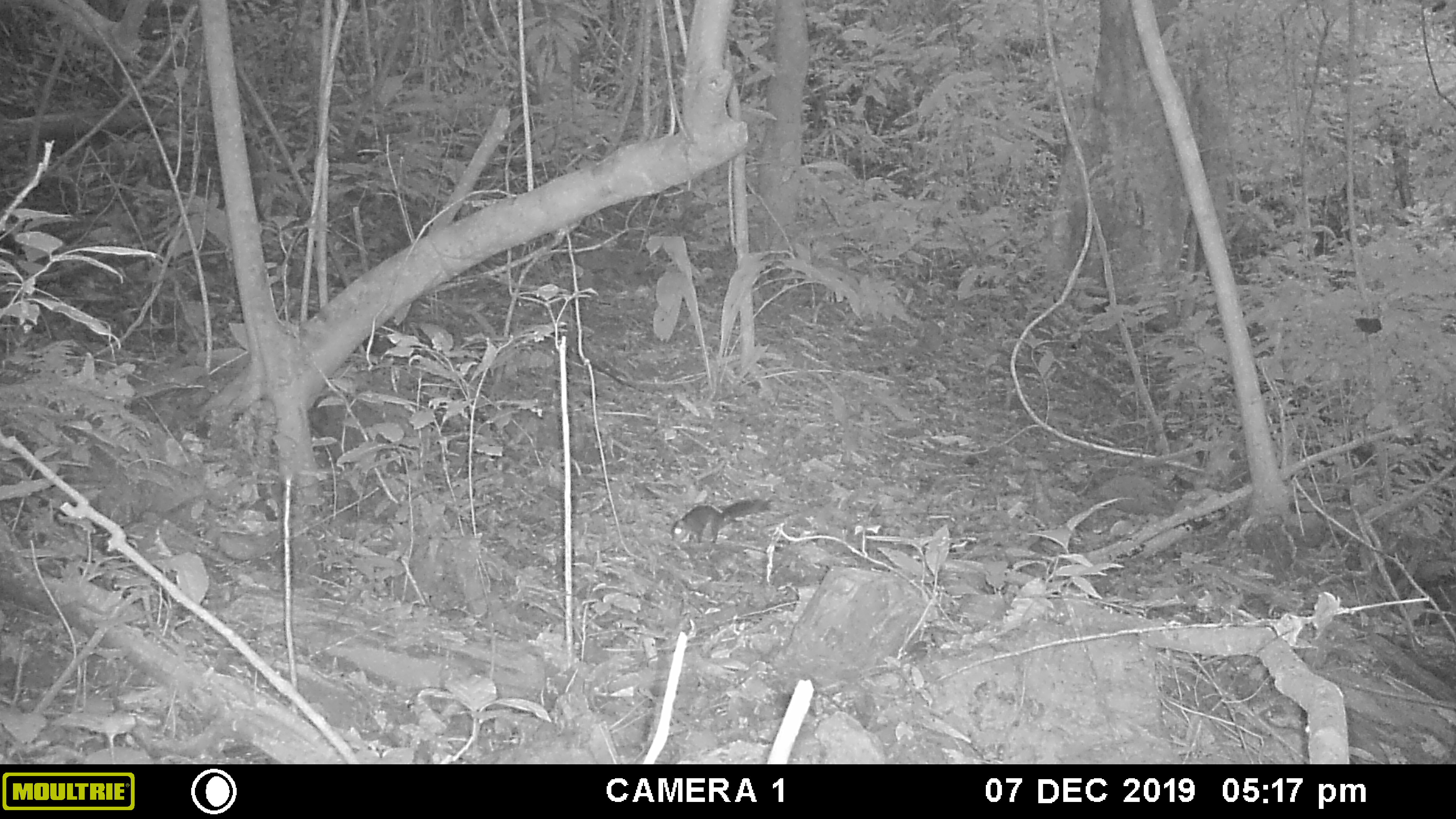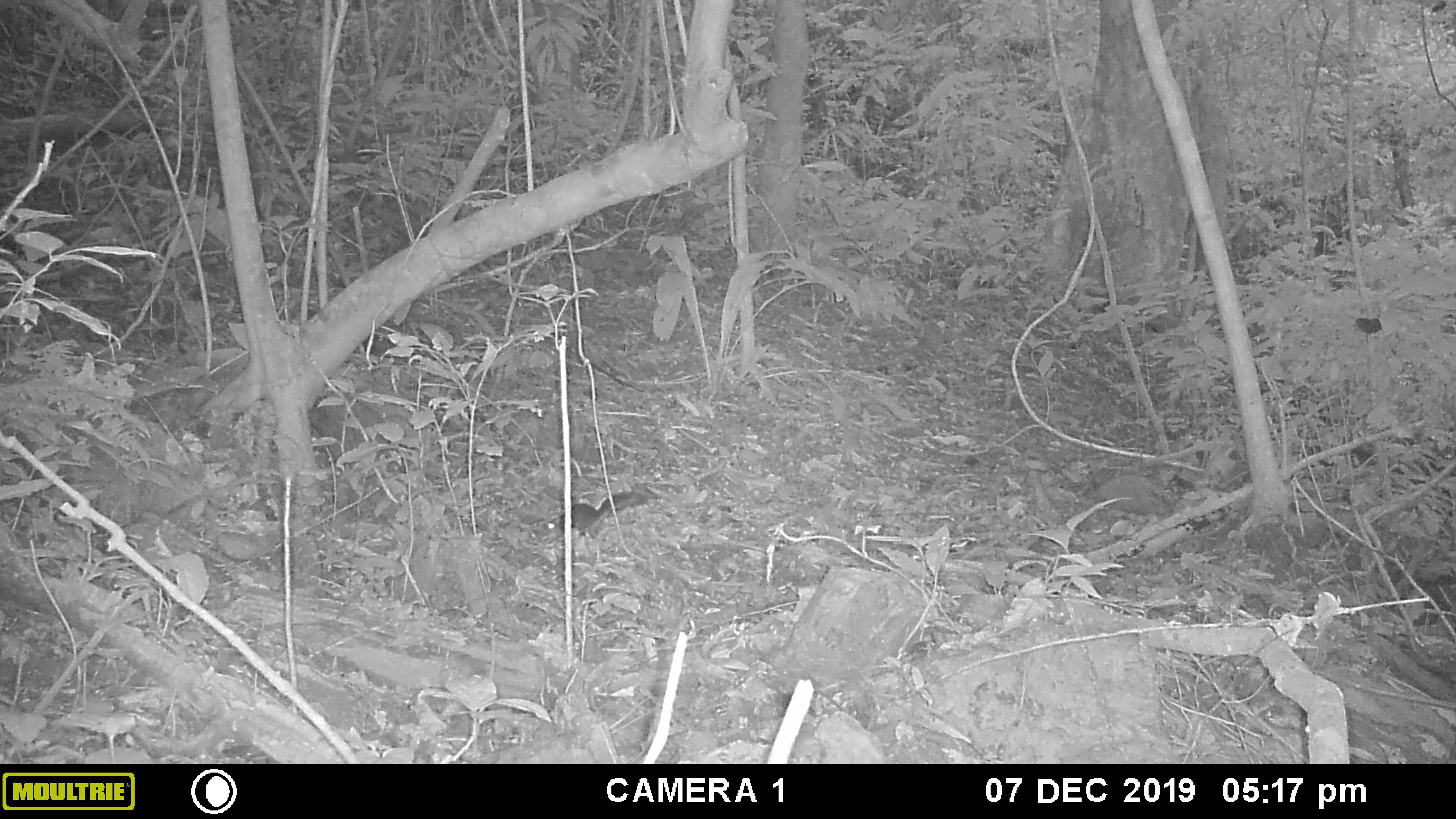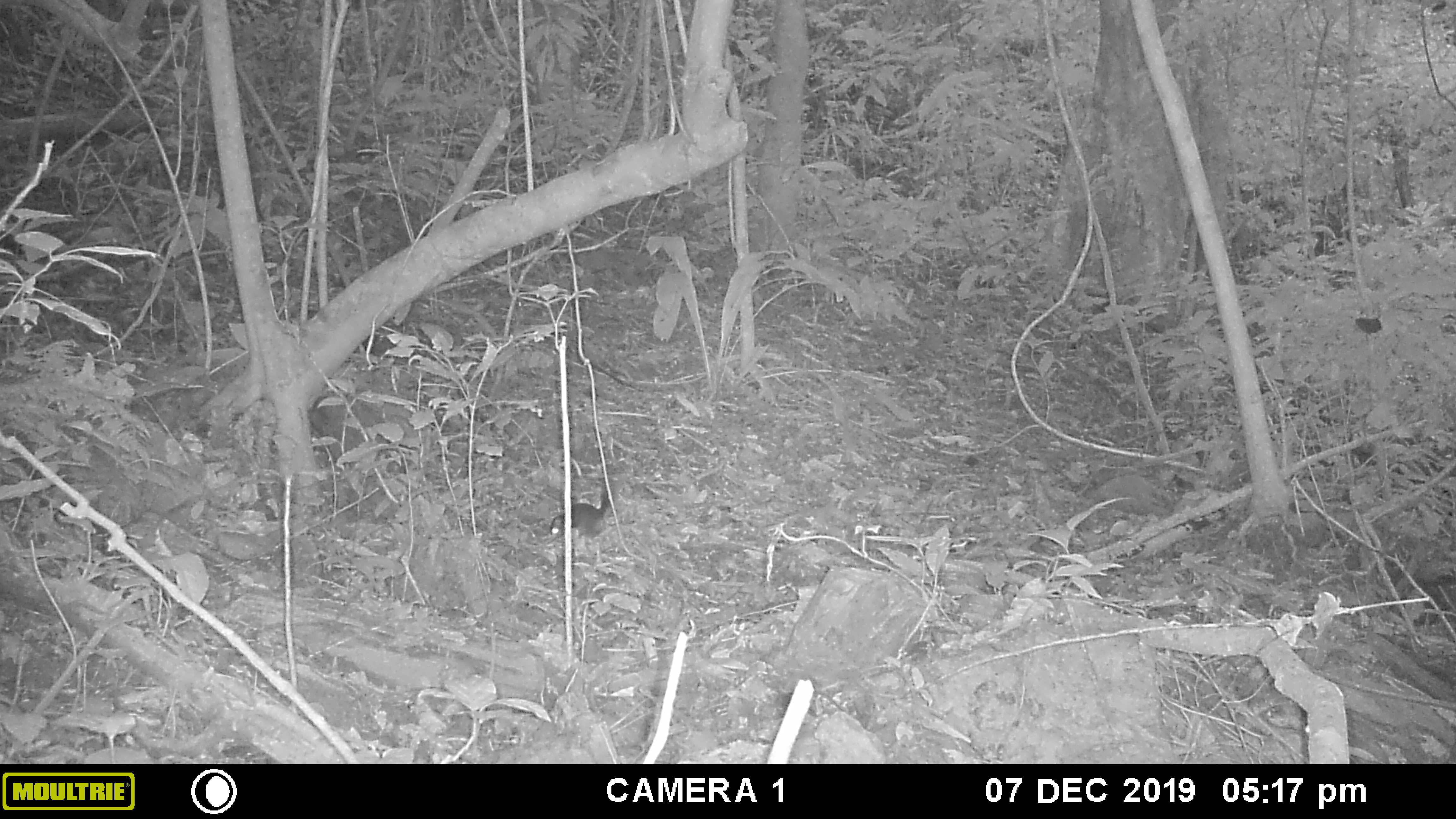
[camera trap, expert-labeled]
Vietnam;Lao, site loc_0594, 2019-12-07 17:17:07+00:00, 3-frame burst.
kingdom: Animalia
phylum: Chordata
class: Mammalia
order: Rodentia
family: Sciuridae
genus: Dremomys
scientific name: Dremomys rufigenis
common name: red-cheeked squirrel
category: red cheeked squirrel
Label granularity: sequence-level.